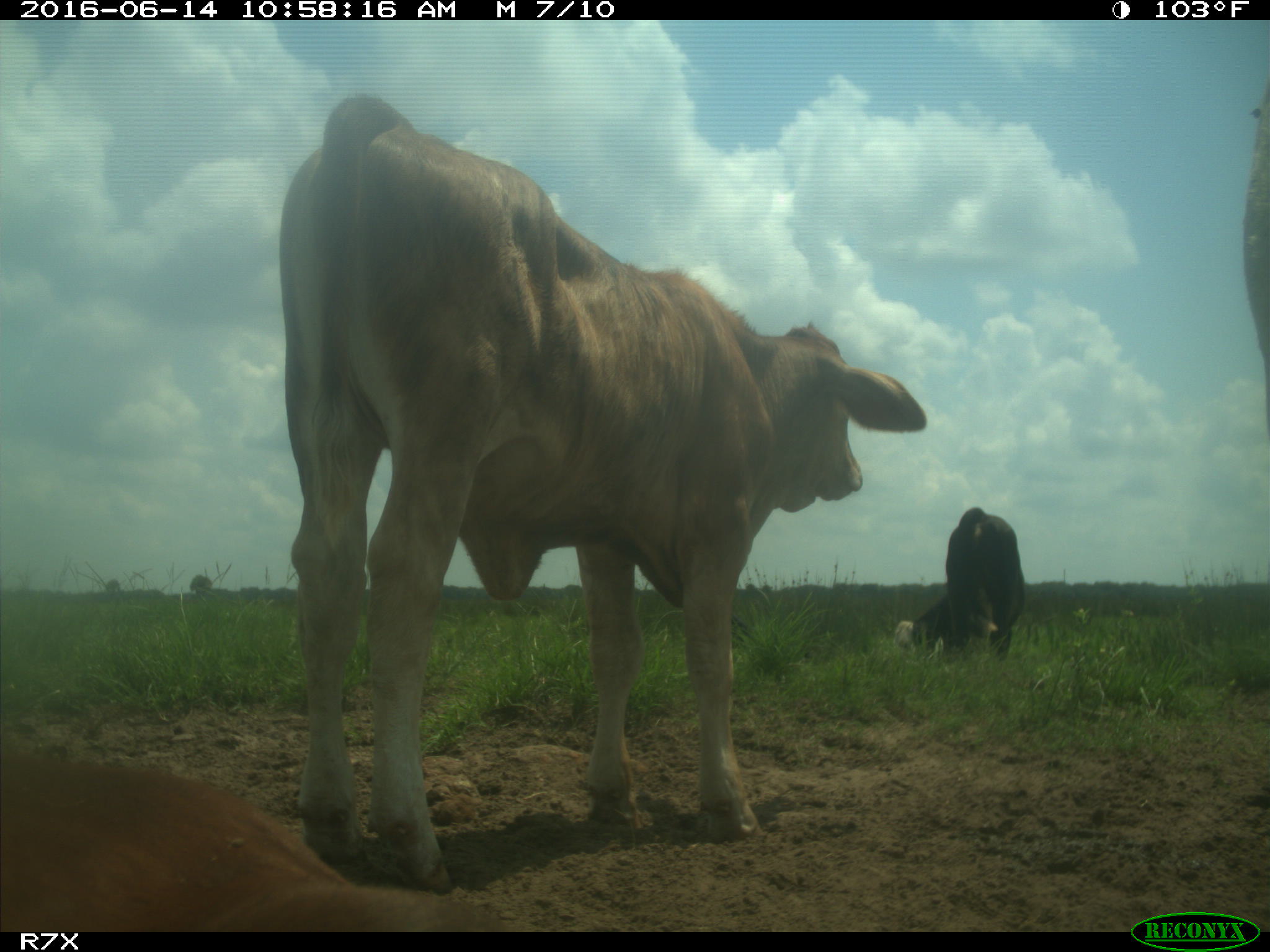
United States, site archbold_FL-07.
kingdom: Animalia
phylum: Chordata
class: Mammalia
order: Artiodactyla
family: Bovidae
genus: Bos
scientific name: Bos taurus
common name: domestic cow